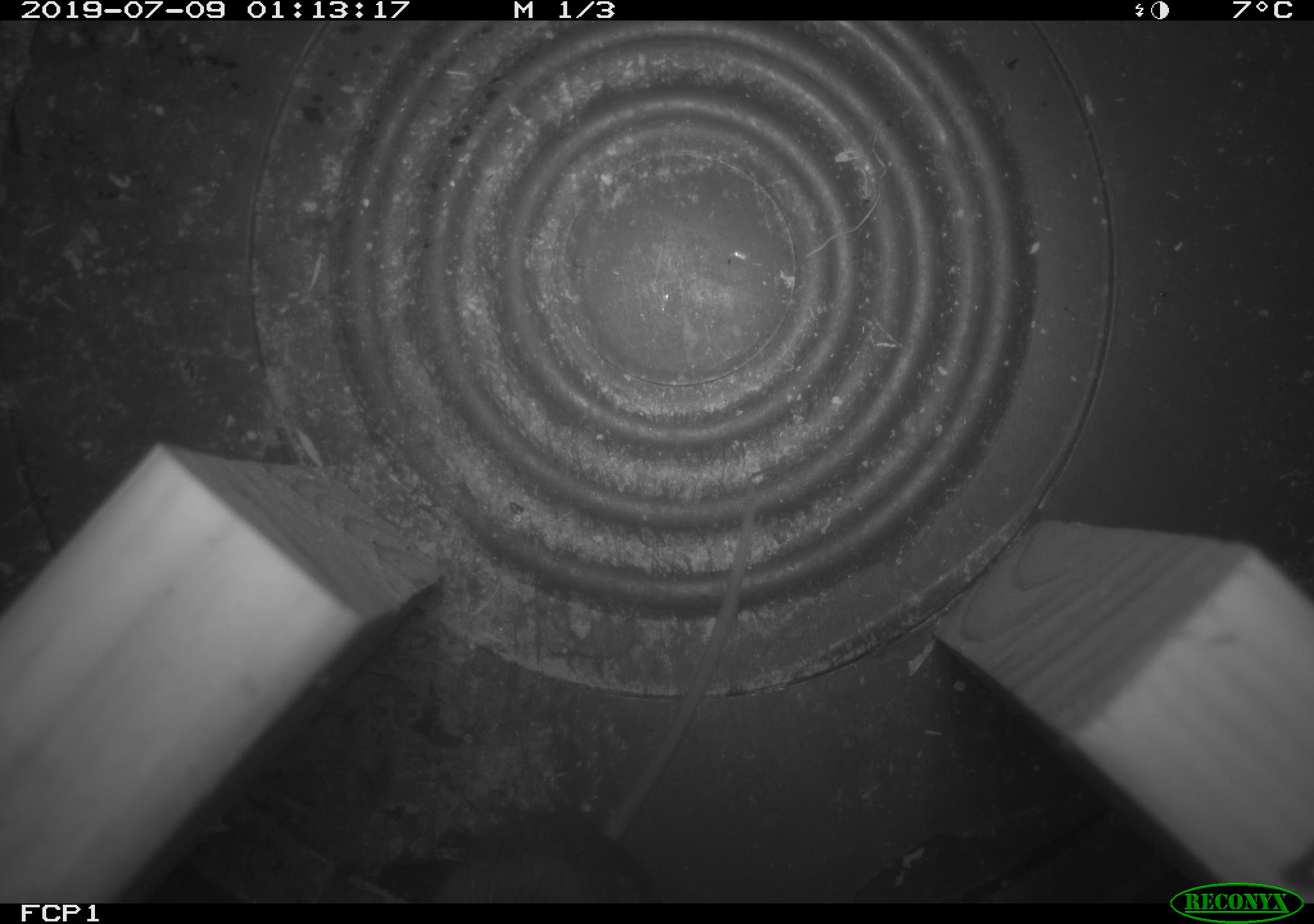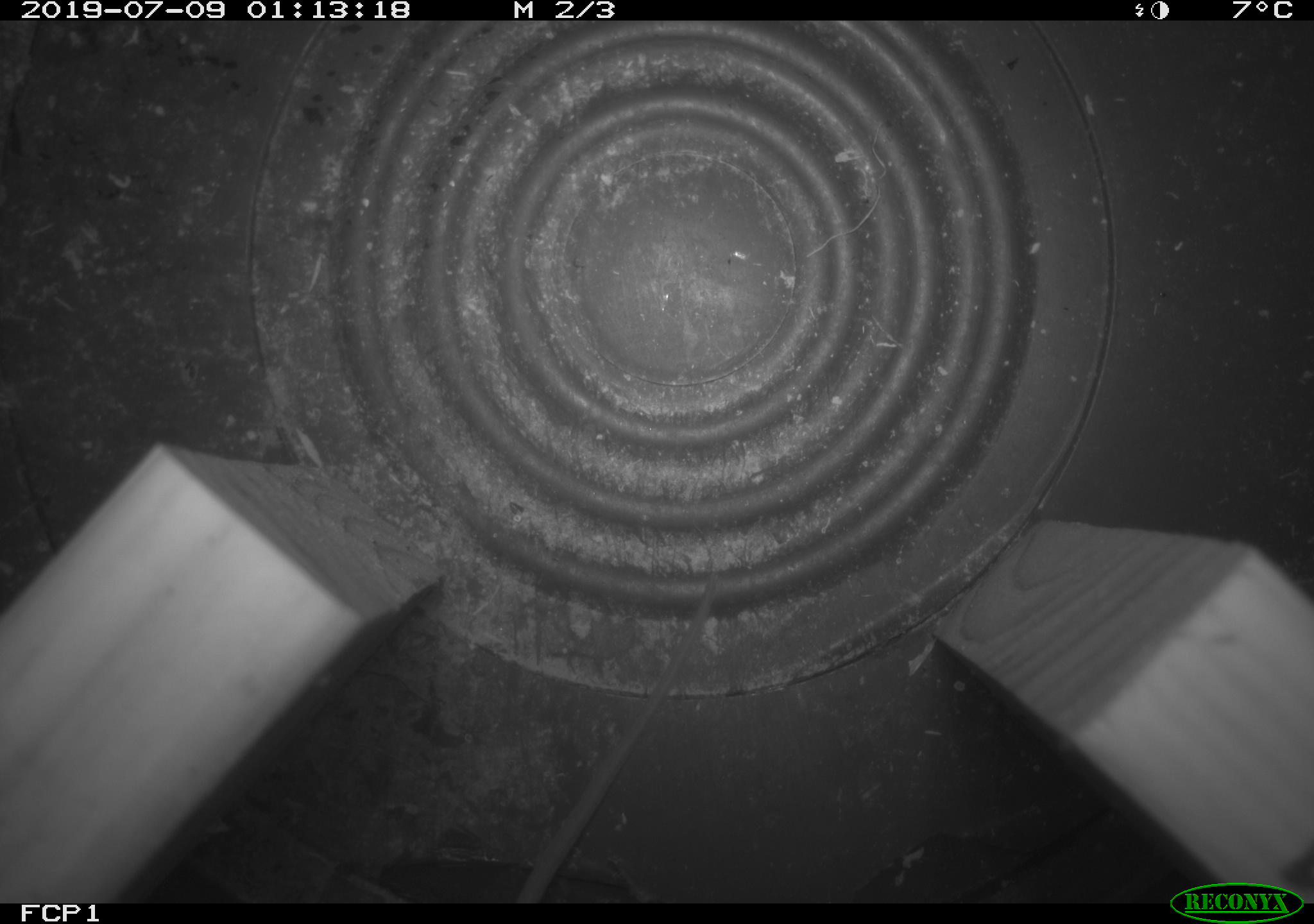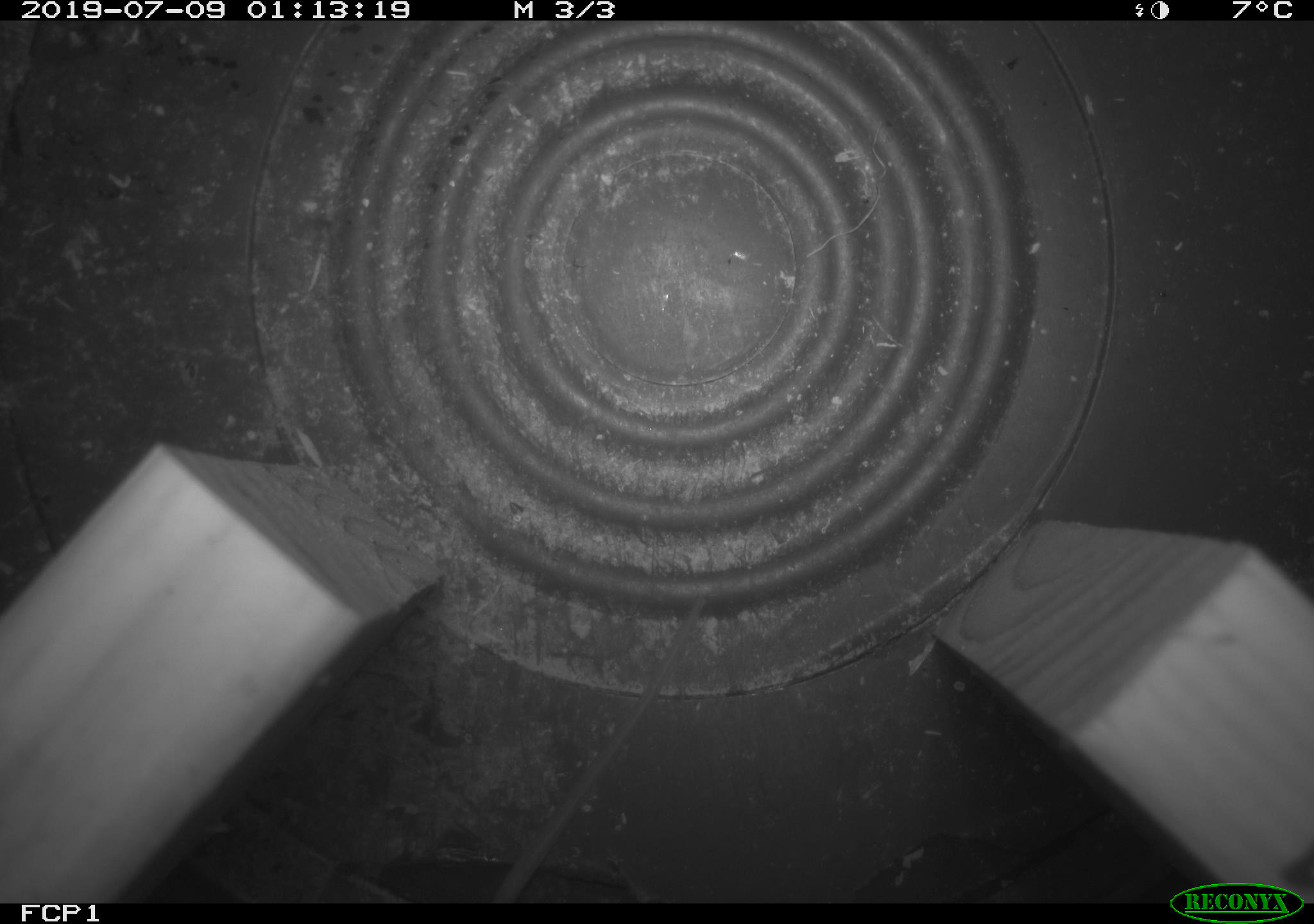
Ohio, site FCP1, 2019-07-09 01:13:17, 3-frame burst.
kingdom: Animalia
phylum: Chordata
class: Mammalia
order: Rodentia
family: Cricetidae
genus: Peromyscus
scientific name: Peromyscus leucopus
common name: white-footed mouse